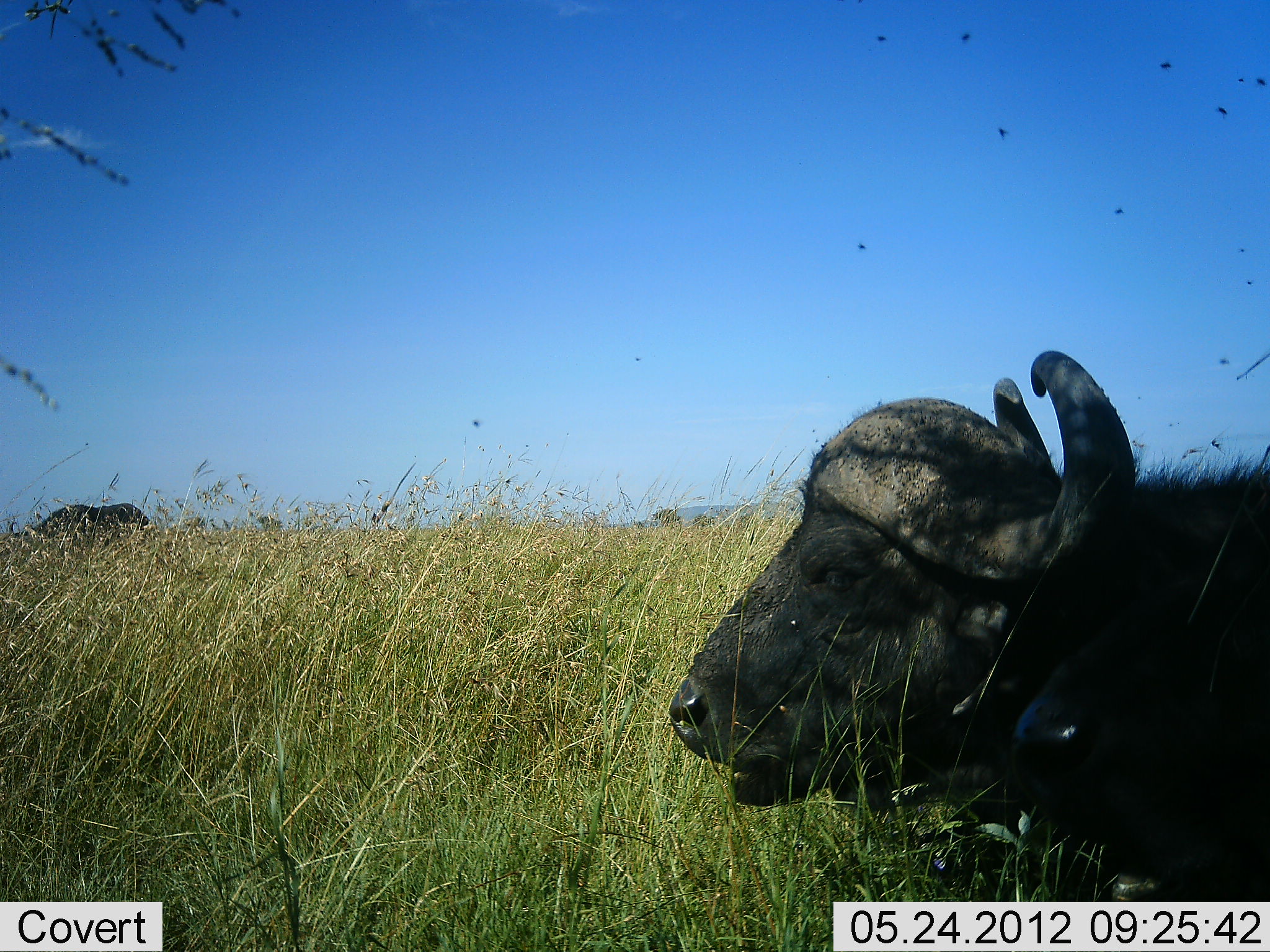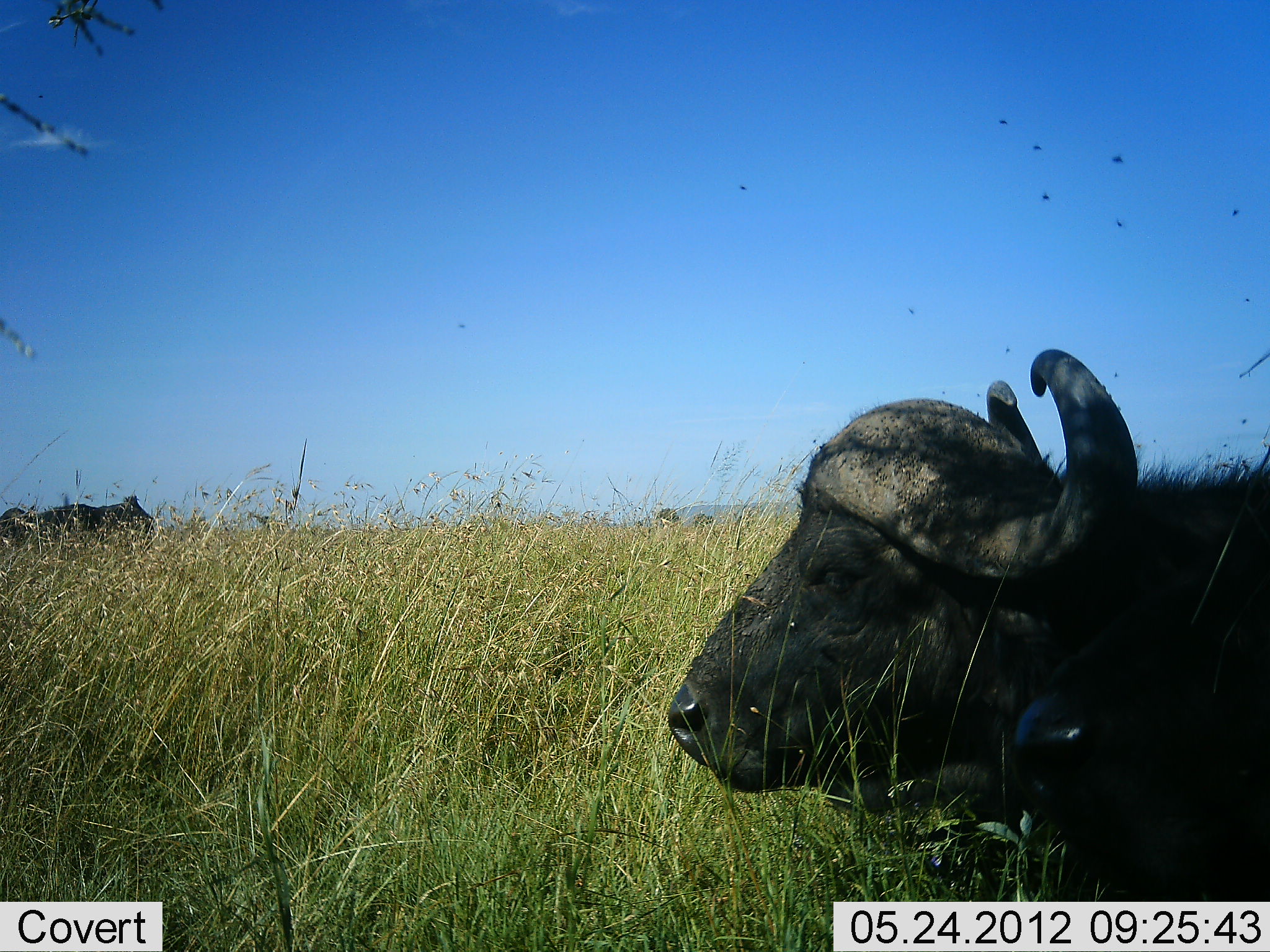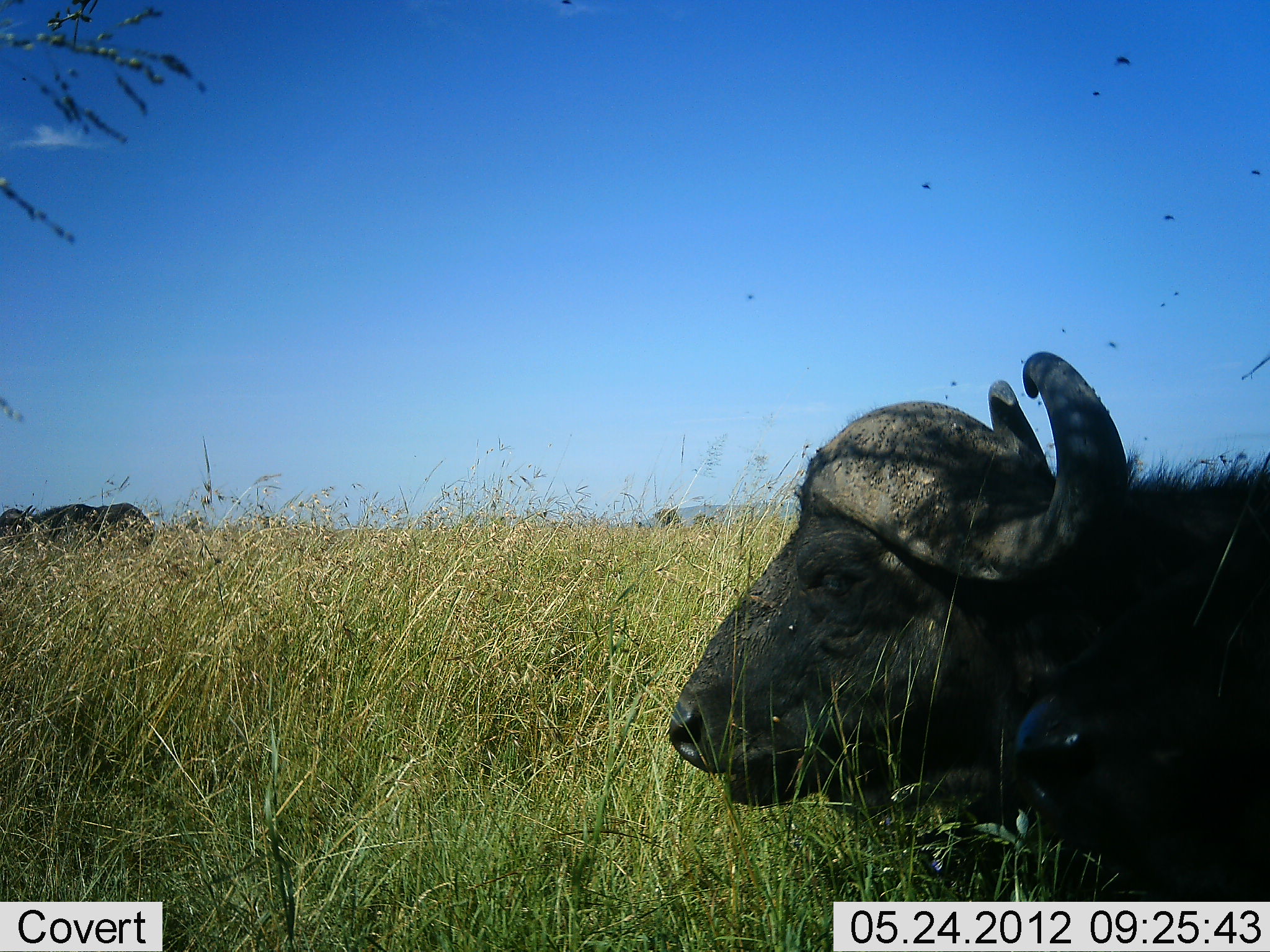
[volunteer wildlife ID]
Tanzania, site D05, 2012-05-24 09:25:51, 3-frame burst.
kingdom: Animalia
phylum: Chordata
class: Mammalia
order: Artiodactyla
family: Bovidae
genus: Syncerus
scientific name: Syncerus caffer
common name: cape buffalo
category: buffalo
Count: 2.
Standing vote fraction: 10%.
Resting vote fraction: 90%.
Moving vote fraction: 0%.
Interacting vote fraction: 0%.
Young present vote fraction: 0%.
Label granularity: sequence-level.